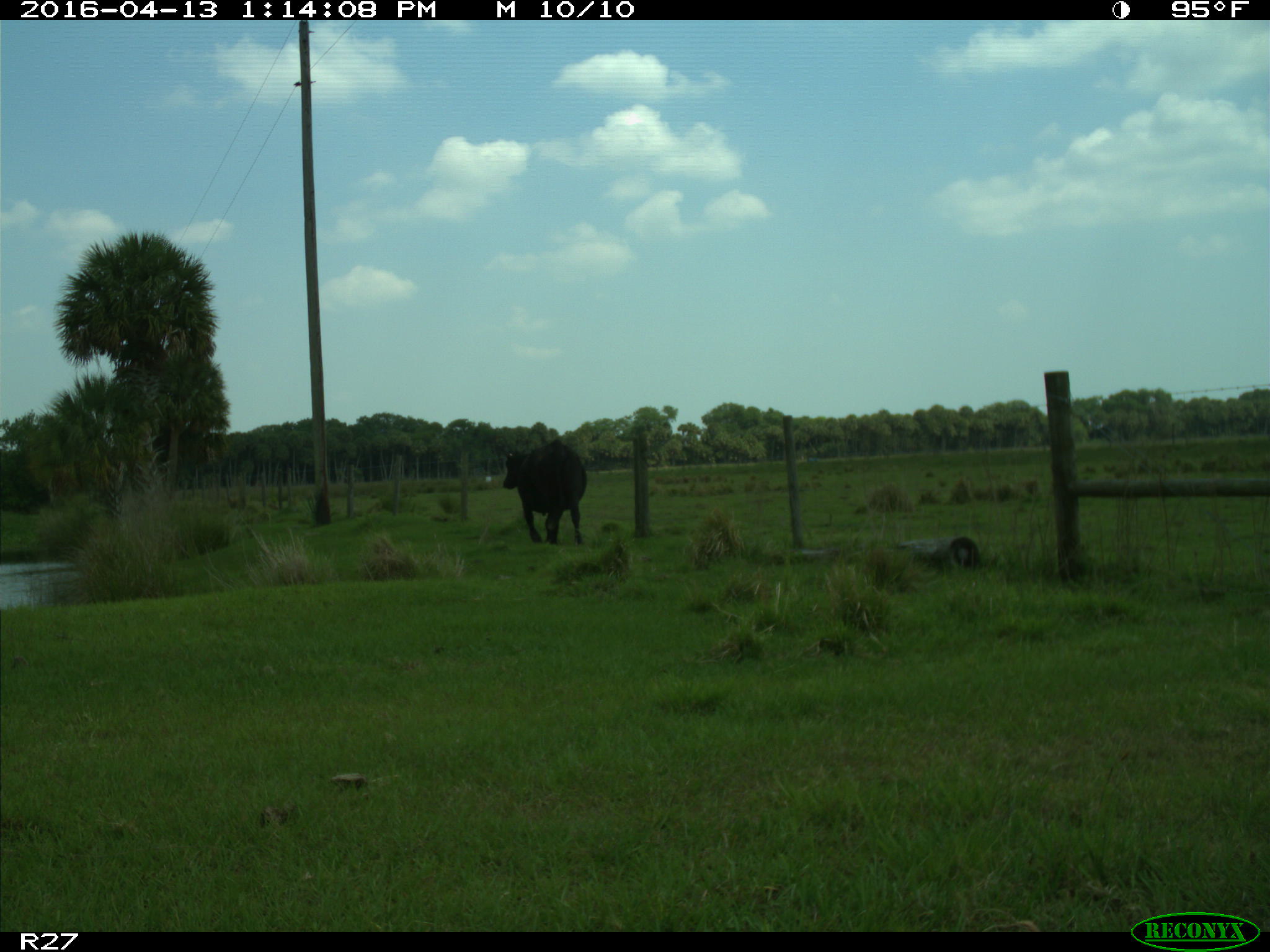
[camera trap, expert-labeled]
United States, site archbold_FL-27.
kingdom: Animalia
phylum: Chordata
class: Mammalia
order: Artiodactyla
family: Bovidae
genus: Bos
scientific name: Bos taurus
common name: domestic cow